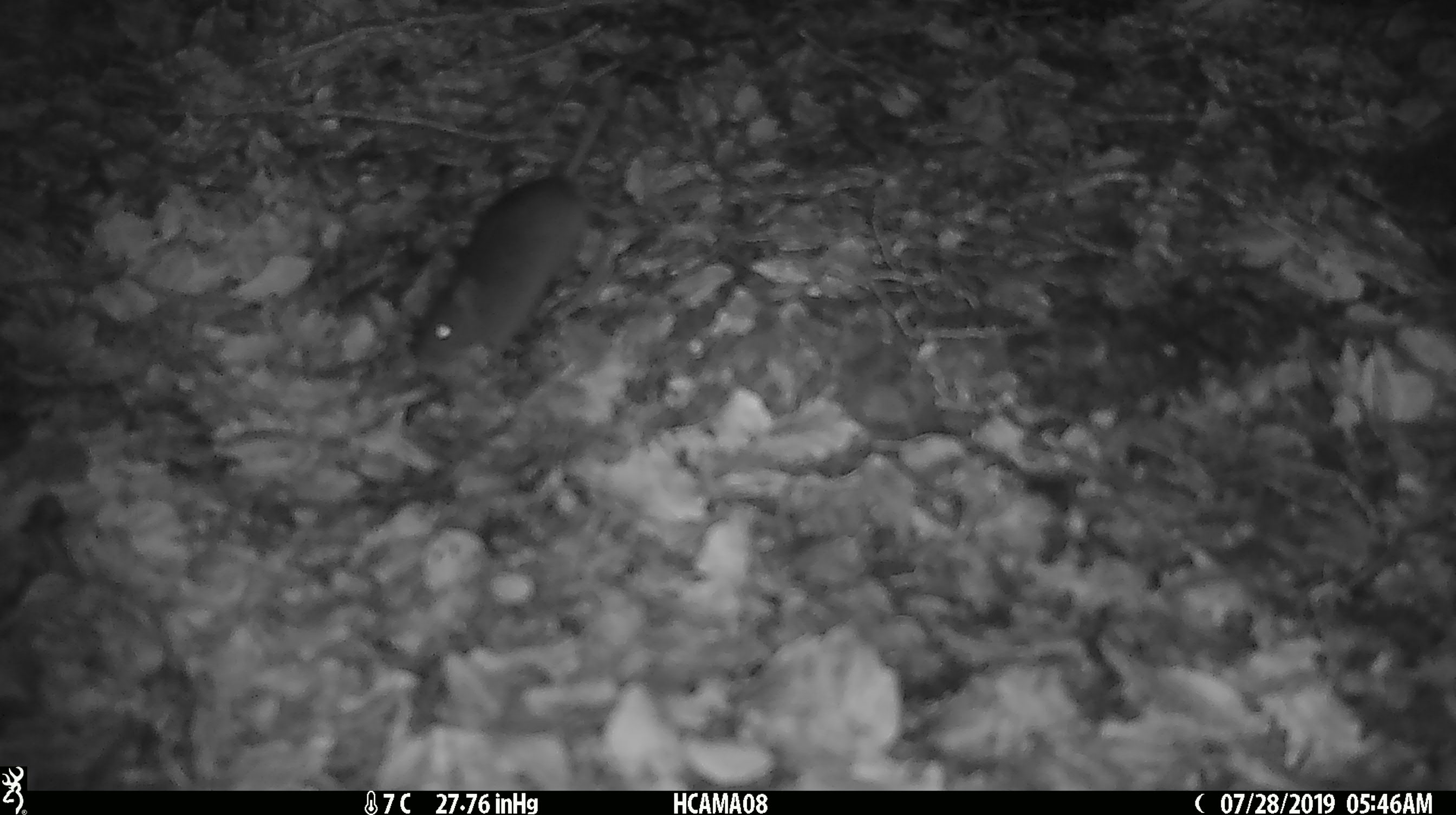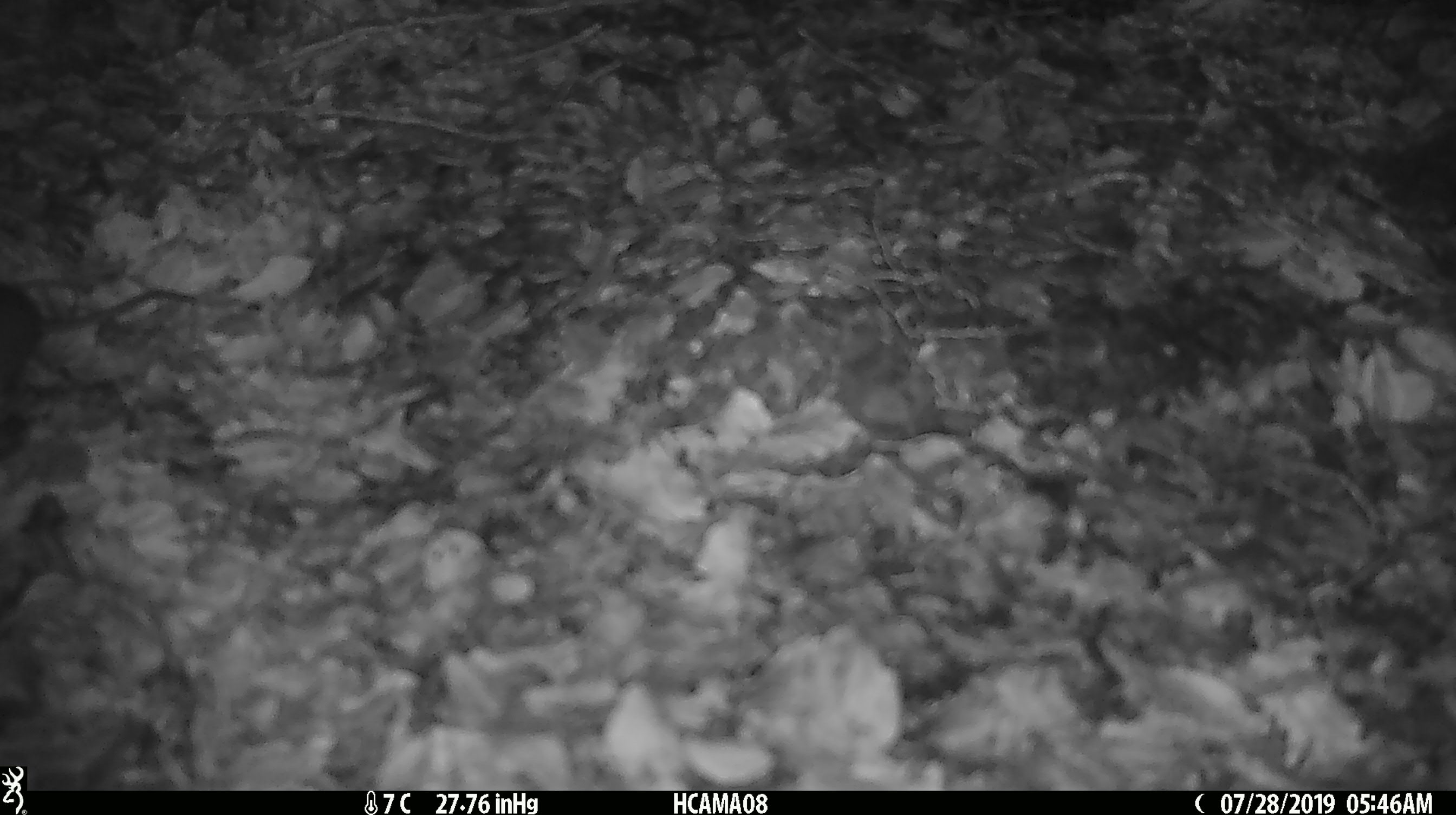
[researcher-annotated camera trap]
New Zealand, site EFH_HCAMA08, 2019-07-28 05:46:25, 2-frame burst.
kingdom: Animalia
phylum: Chordata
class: Mammalia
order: Rodentia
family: Muridae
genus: Mus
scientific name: Mus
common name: mouse